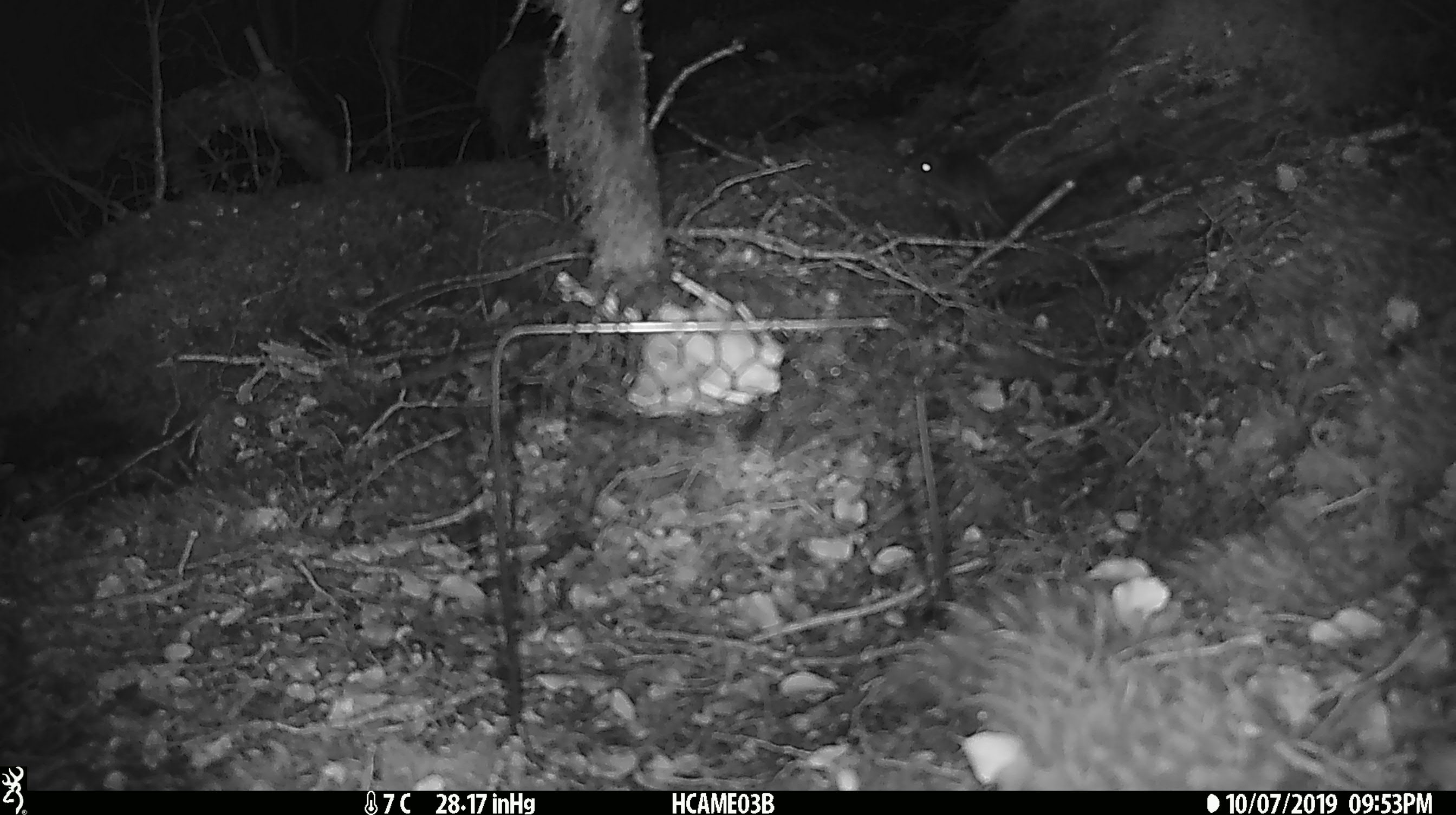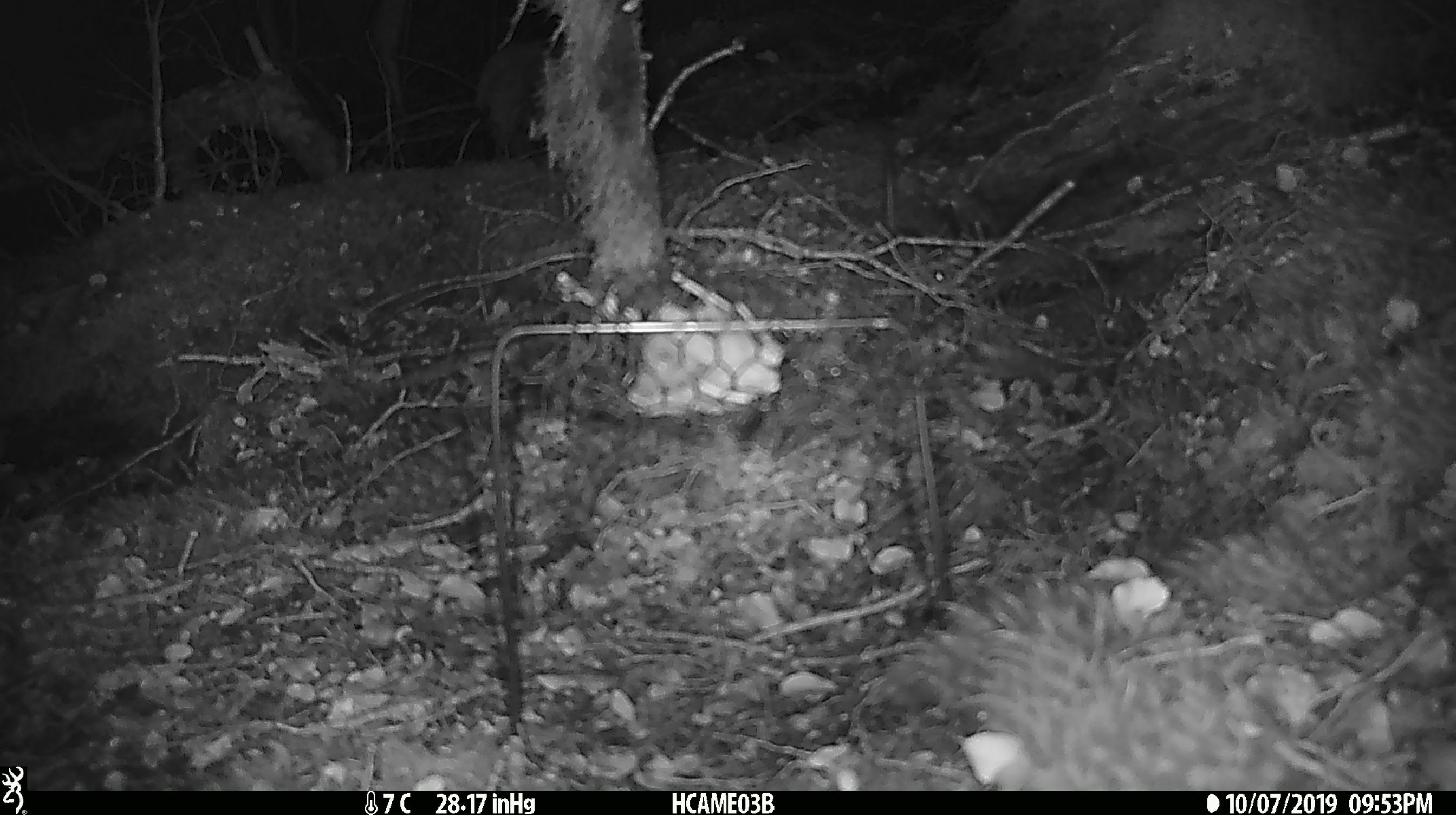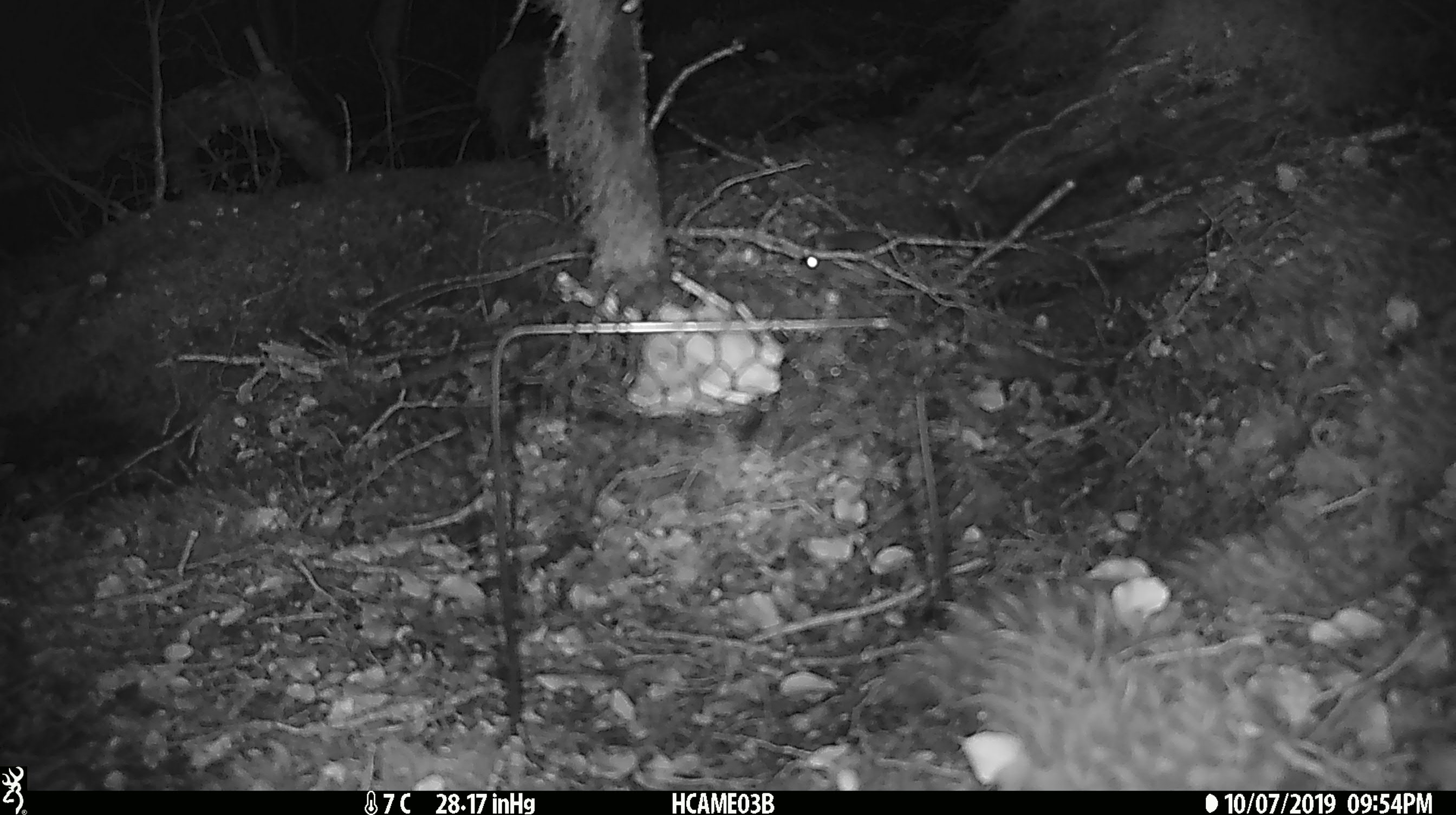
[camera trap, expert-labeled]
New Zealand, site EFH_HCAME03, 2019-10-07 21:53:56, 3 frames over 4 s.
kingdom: Animalia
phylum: Chordata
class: Mammalia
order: Rodentia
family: Muridae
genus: Mus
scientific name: Mus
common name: mouse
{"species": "mouse (Mus)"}